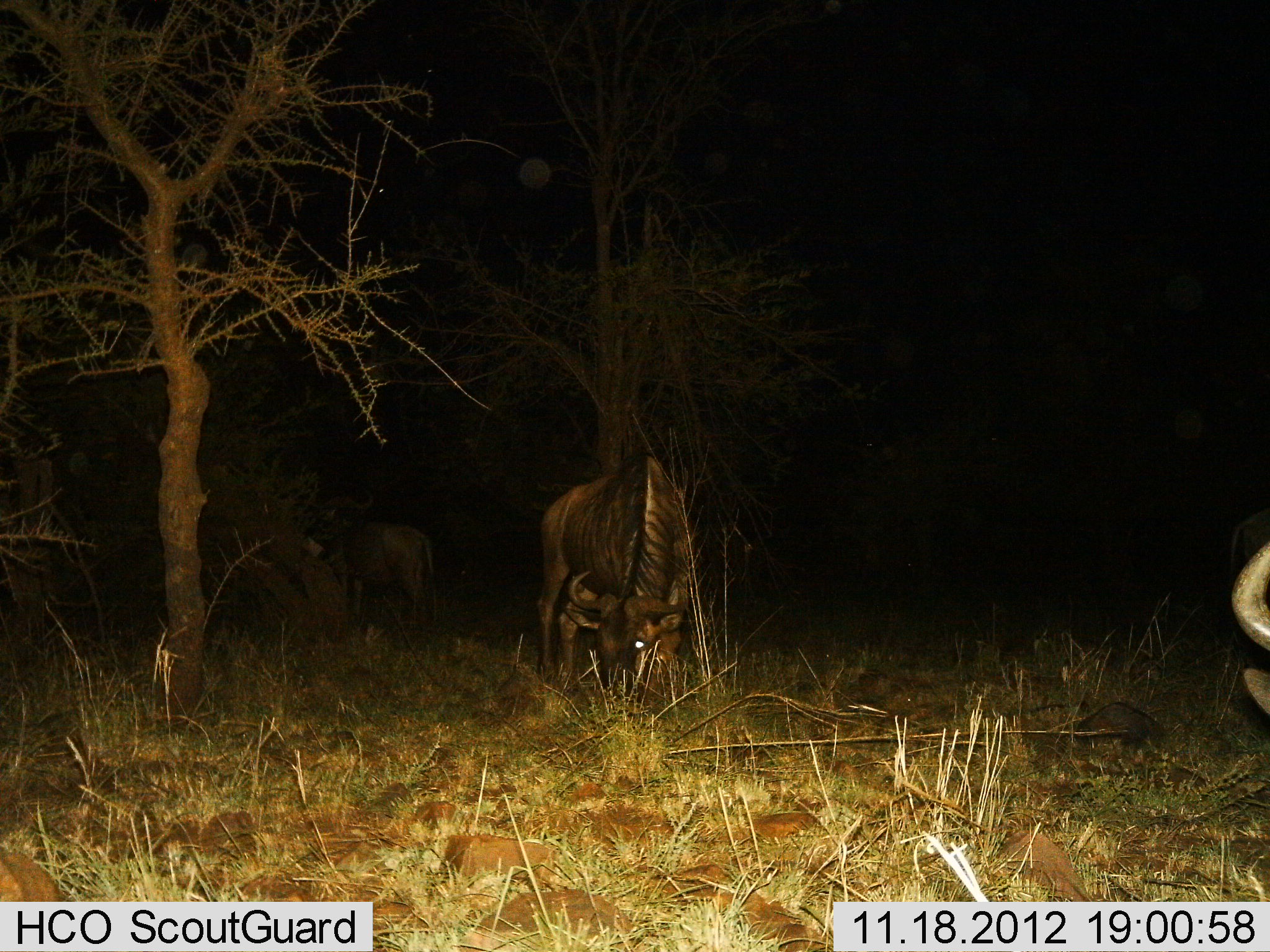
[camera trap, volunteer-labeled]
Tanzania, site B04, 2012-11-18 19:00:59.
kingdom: Animalia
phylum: Chordata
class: Mammalia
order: Artiodactyla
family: Bovidae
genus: Connochaetes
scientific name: Connochaetes taurinus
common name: blue wildebeest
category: wildebeest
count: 3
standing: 30%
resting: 0%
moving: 0%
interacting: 0%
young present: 0%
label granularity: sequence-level